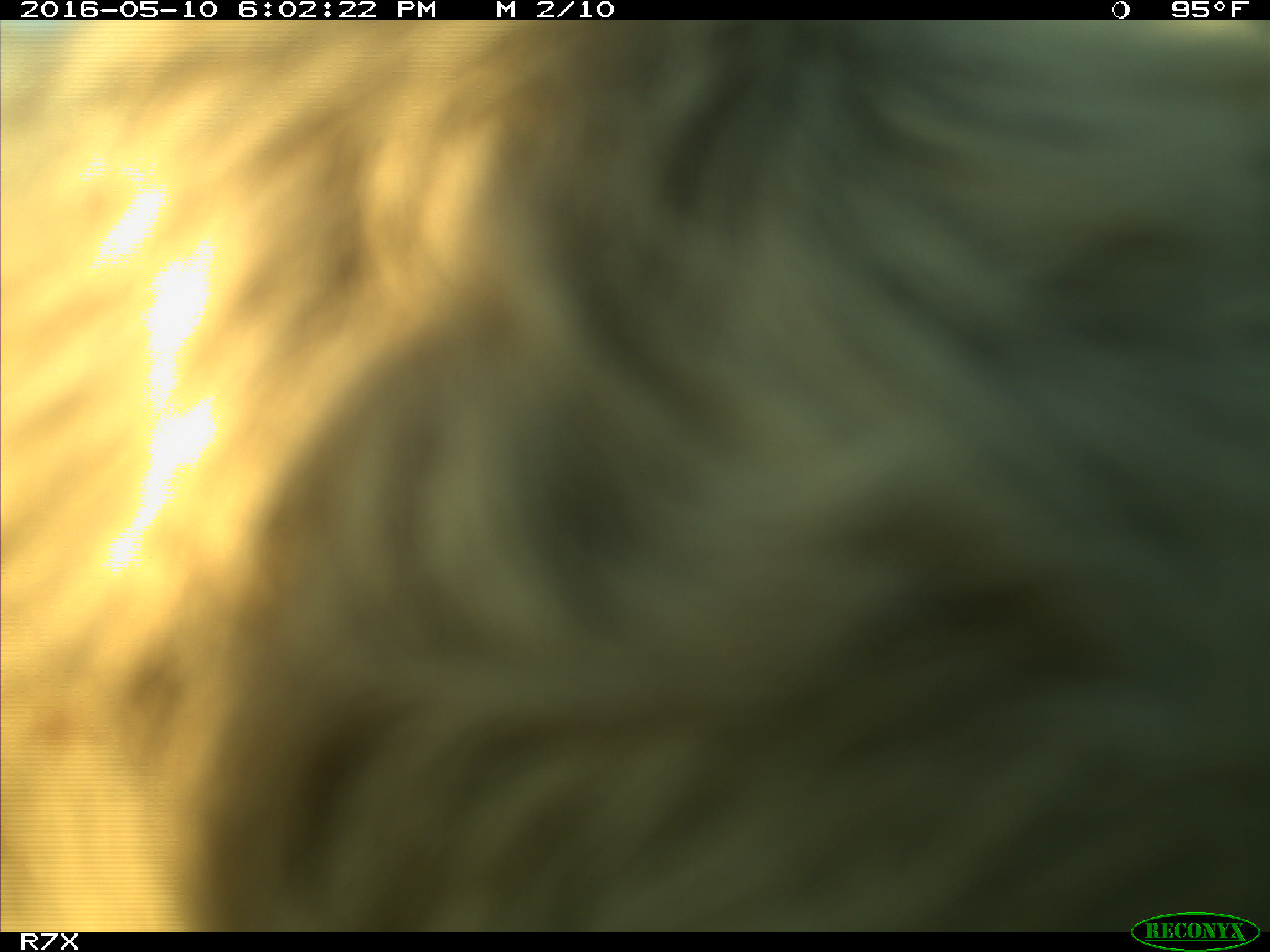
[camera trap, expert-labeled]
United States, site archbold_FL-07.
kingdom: Animalia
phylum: Chordata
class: Mammalia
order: Artiodactyla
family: Bovidae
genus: Bos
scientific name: Bos taurus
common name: domestic cow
Bos taurus (domestic cow).